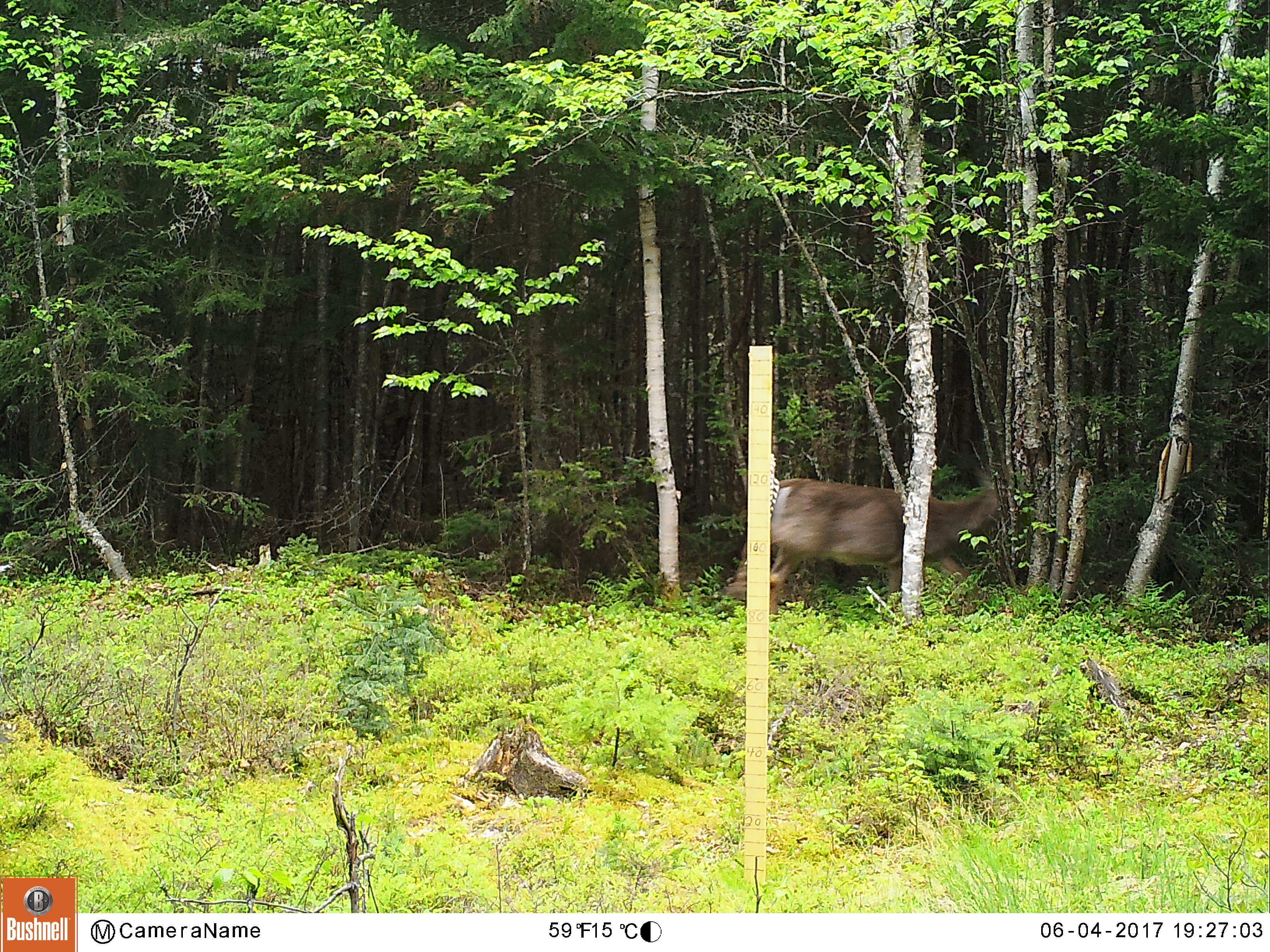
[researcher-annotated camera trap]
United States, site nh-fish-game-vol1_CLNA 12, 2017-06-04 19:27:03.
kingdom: Animalia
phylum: Chordata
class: Mammalia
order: Artiodactyla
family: Cervidae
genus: Odocoileus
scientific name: Odocoileus virginianus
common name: white-tailed deer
White-tailed deer (Odocoileus virginianus).